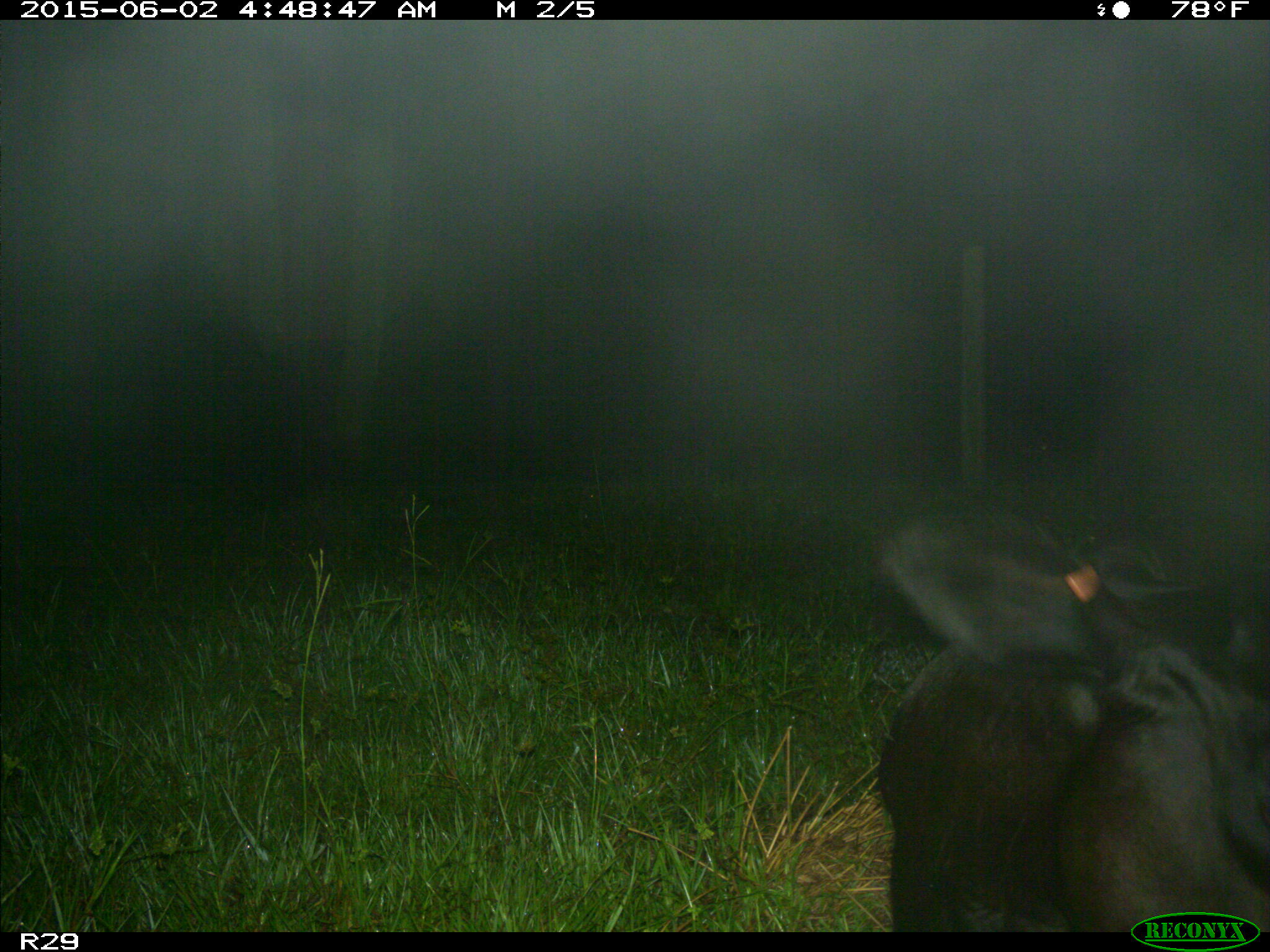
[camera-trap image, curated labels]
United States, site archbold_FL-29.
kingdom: Animalia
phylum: Chordata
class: Mammalia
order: Artiodactyla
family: Bovidae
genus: Bos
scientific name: Bos taurus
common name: domestic cow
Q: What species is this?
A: Bos taurus (domestic cow).